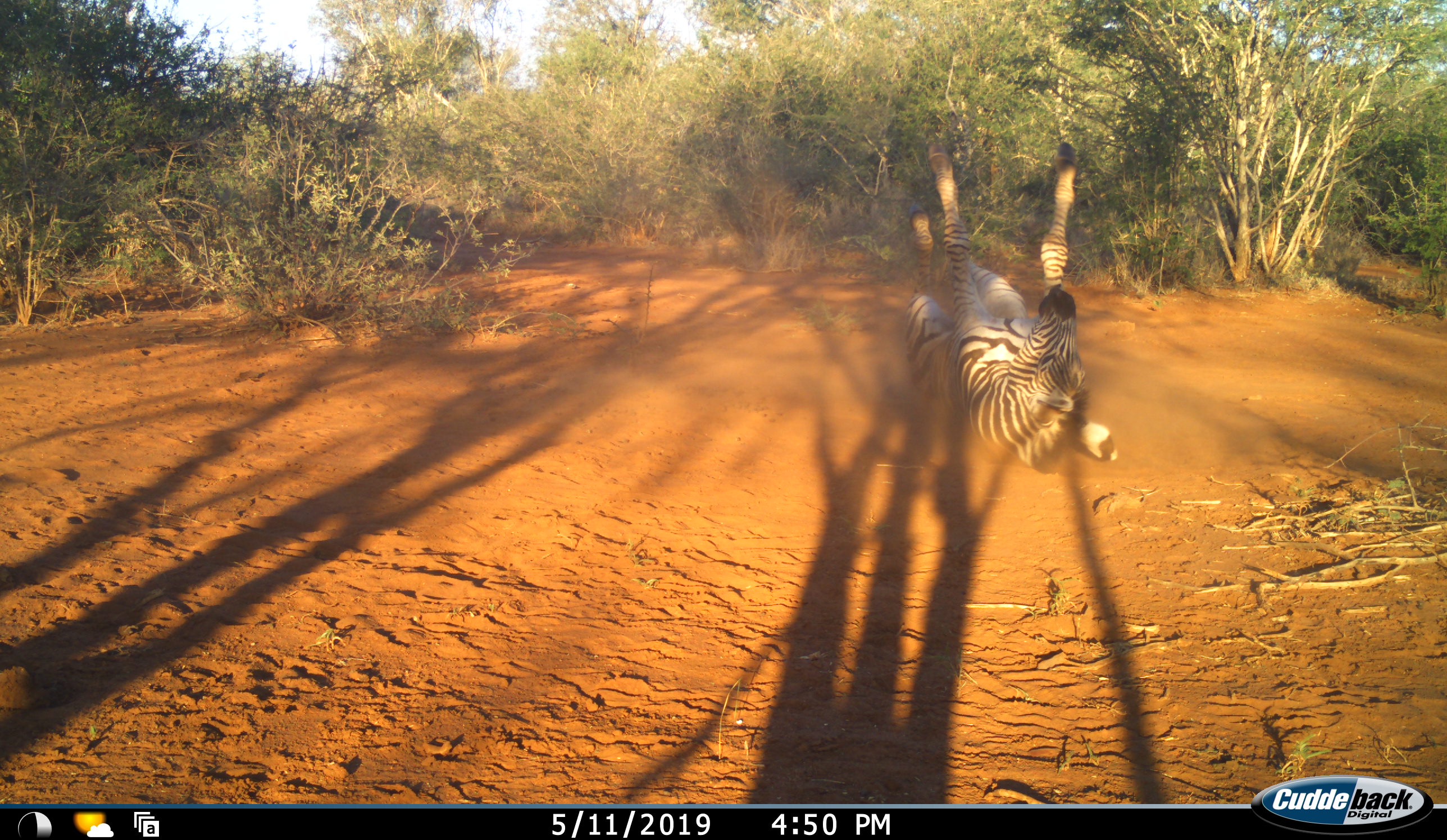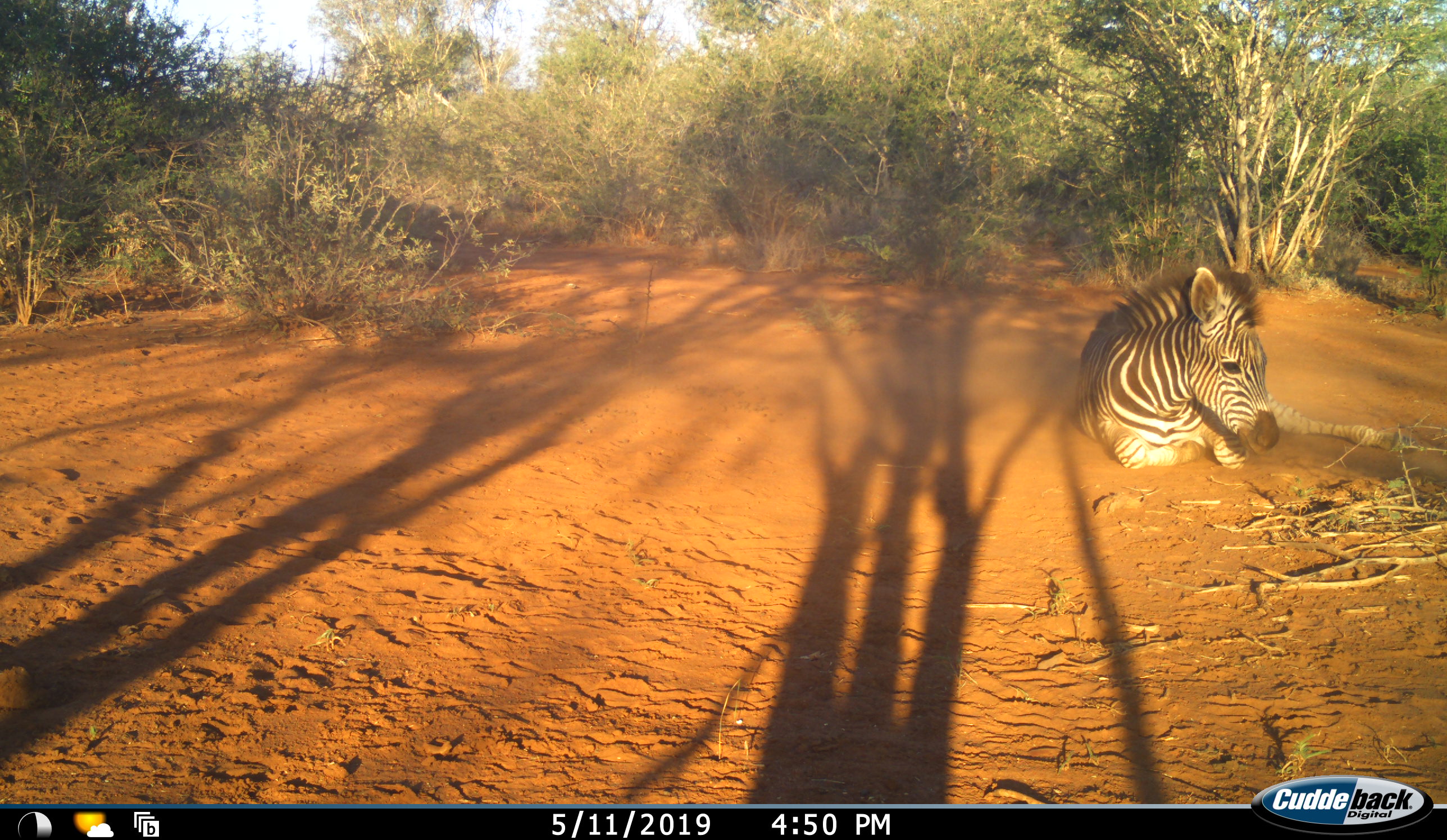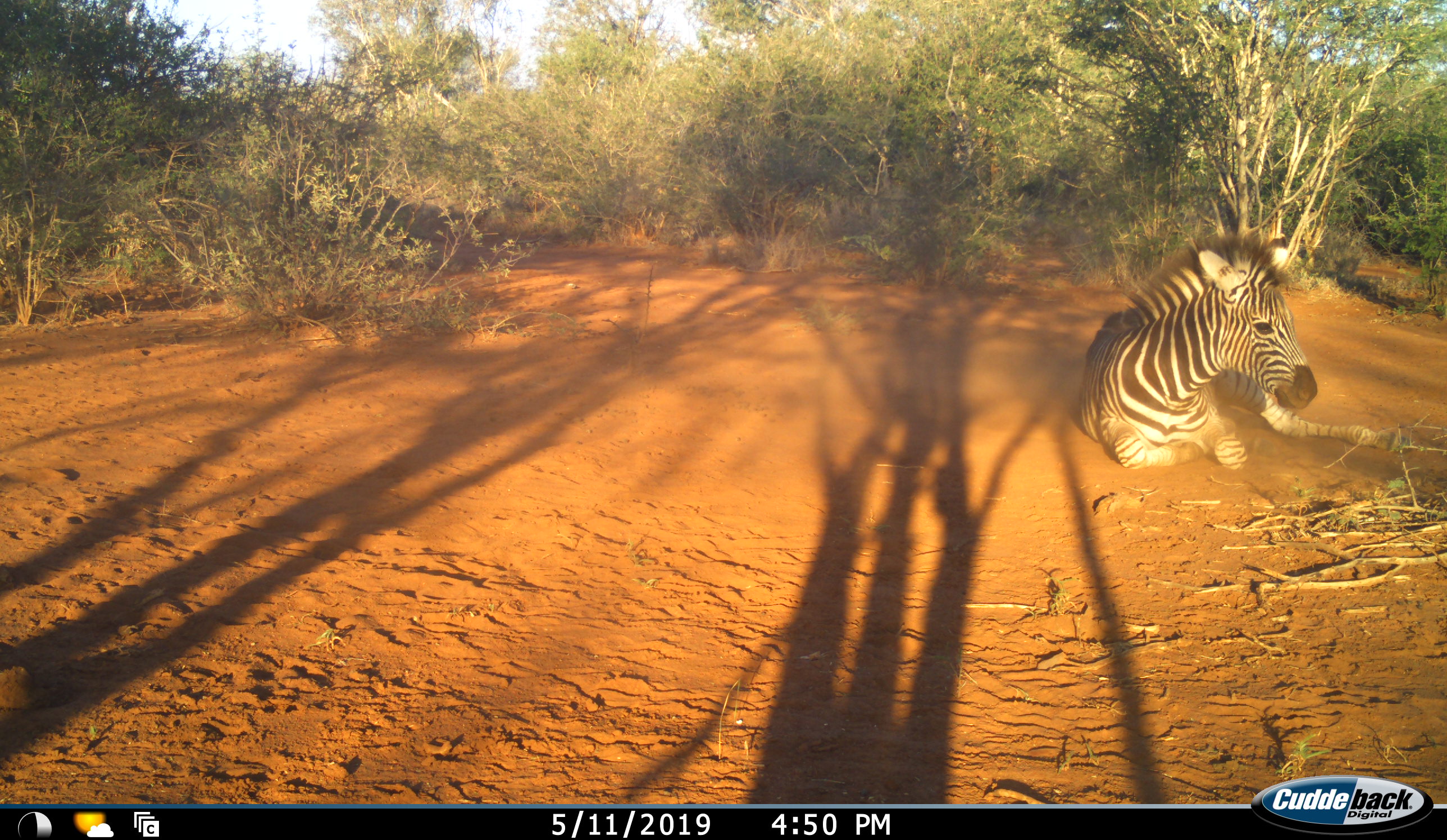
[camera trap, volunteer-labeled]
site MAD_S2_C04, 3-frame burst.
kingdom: Animalia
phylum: Chordata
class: Mammalia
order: Perissodactyla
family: Equidae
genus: Equus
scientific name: Equus quagga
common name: plains zebra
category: zebraplains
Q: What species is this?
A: Zebraplains (plains zebra) (Equus quagga).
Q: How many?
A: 1.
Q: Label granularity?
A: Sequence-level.